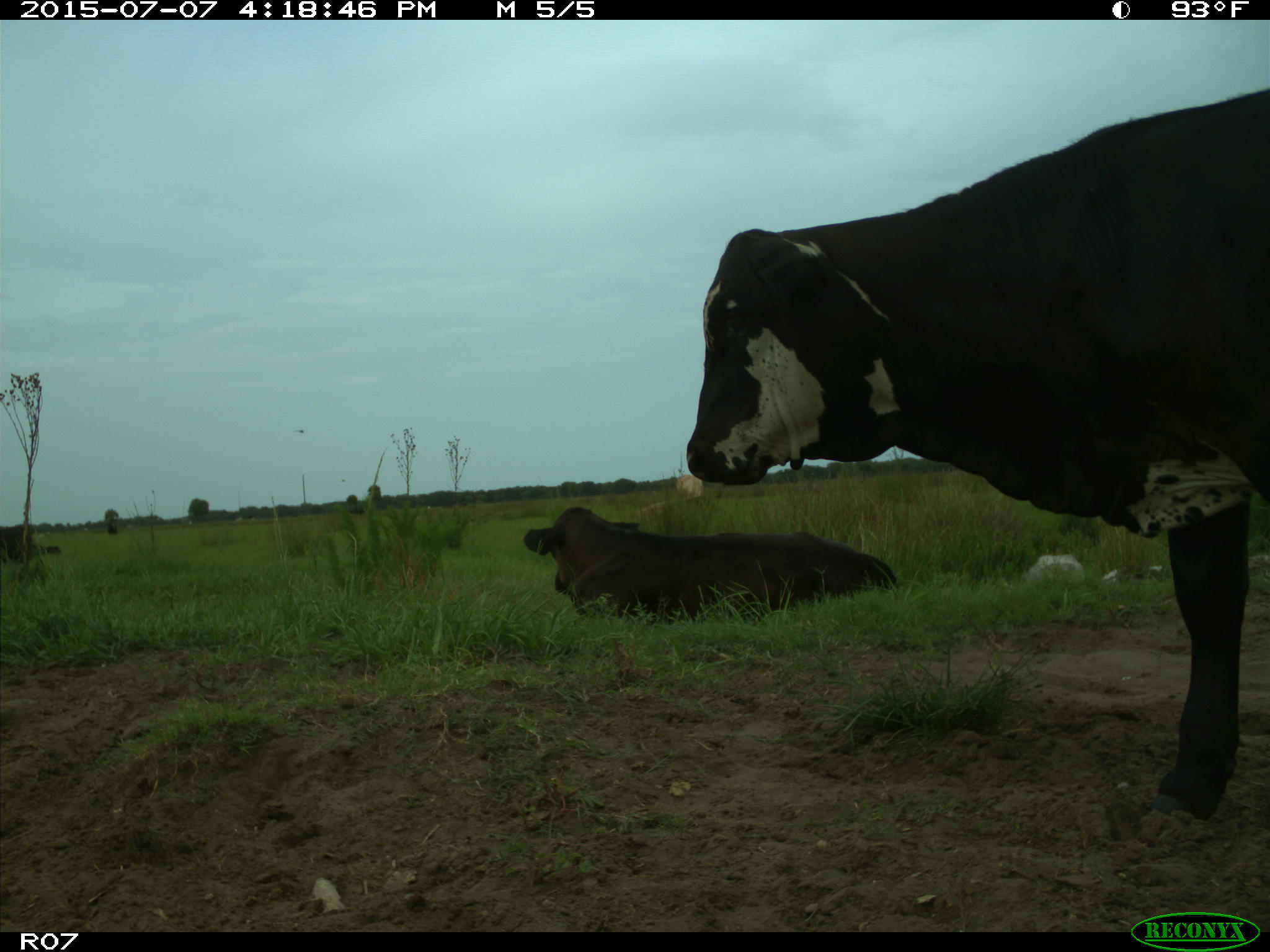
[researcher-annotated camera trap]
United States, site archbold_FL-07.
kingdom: Animalia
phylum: Chordata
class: Mammalia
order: Artiodactyla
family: Bovidae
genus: Bos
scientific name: Bos taurus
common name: domestic cow